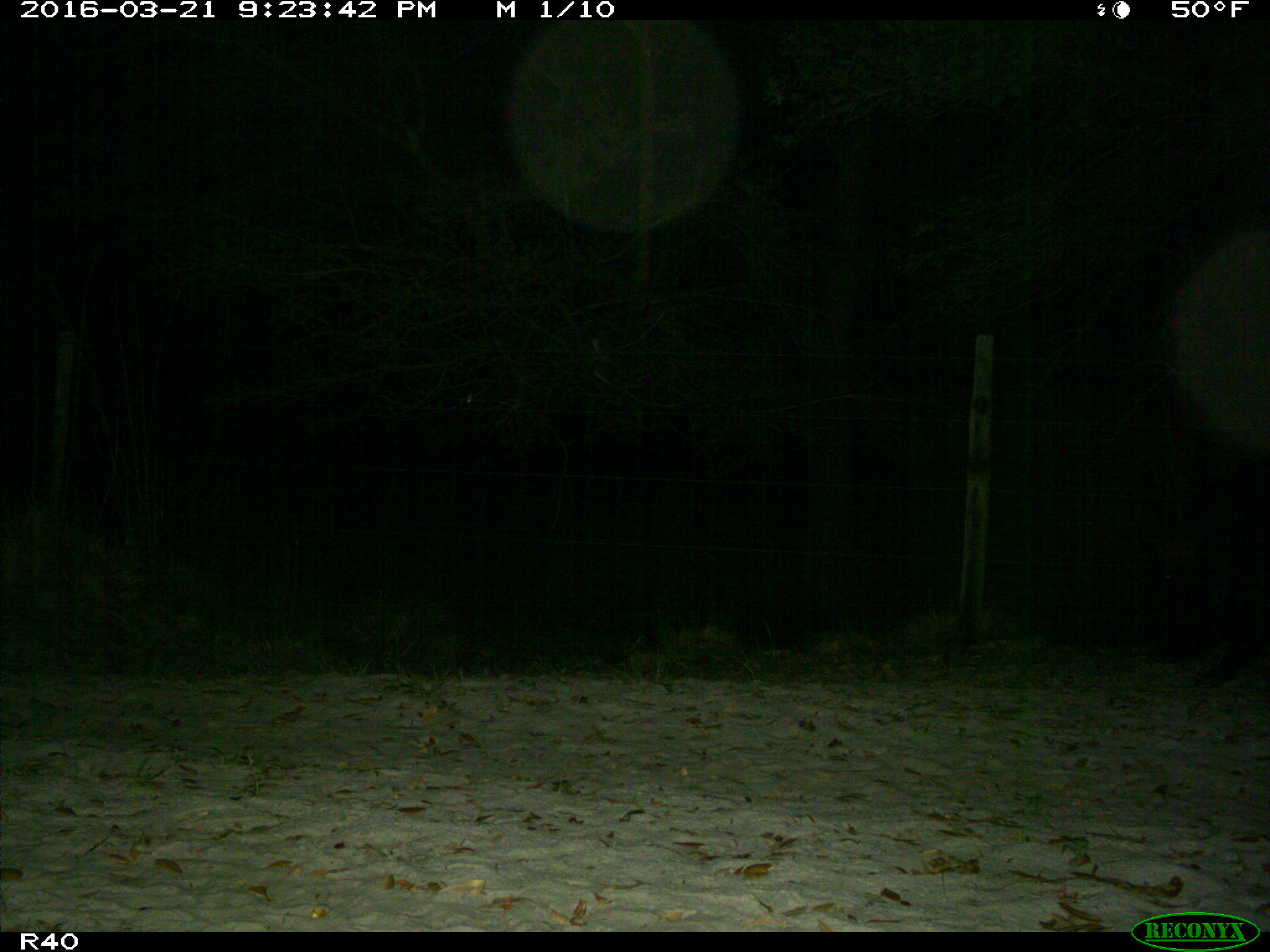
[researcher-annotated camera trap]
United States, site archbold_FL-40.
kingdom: Animalia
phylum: Chordata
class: Mammalia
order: Artiodactyla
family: Suidae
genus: Sus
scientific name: Sus scrofa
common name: wild boar